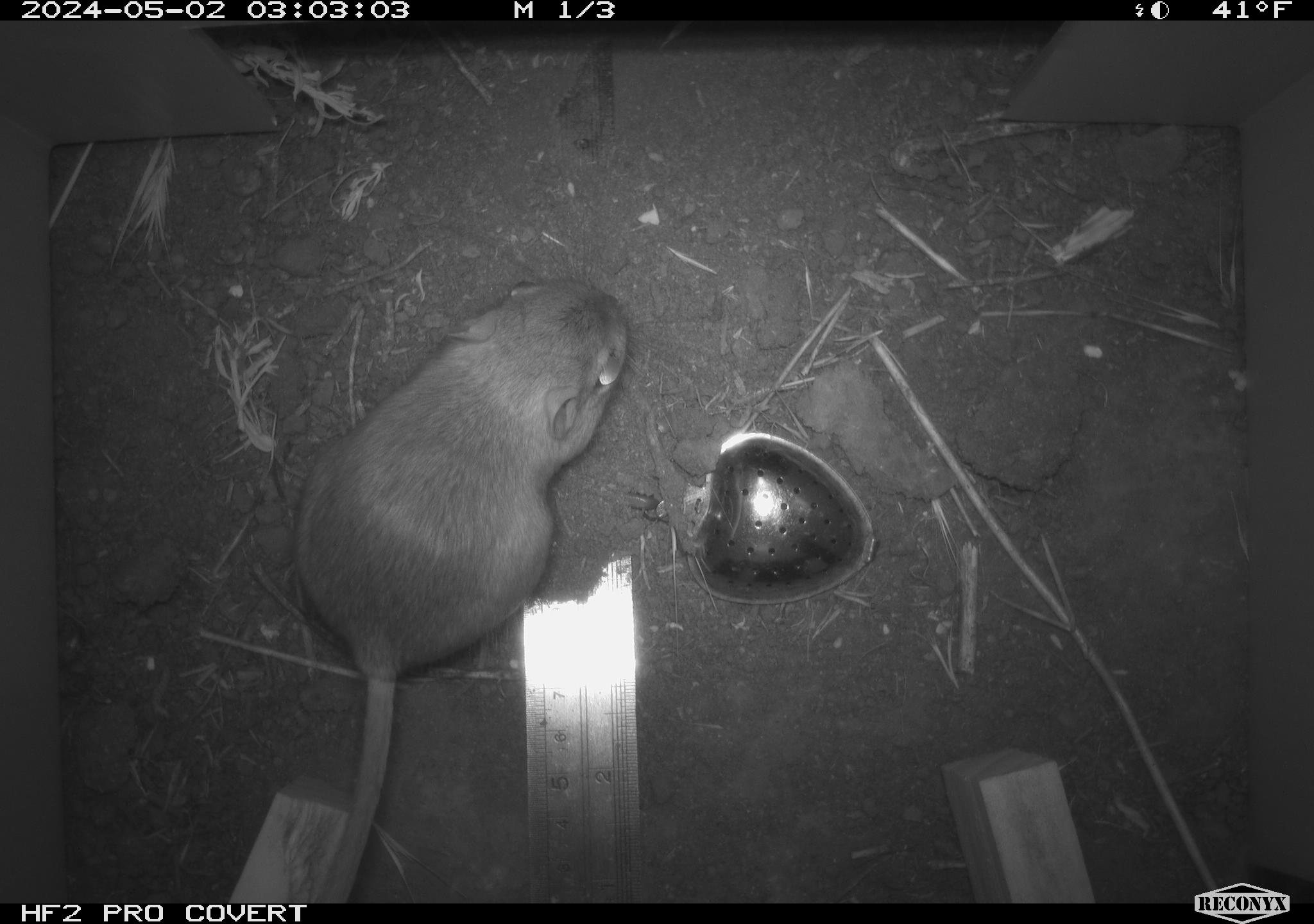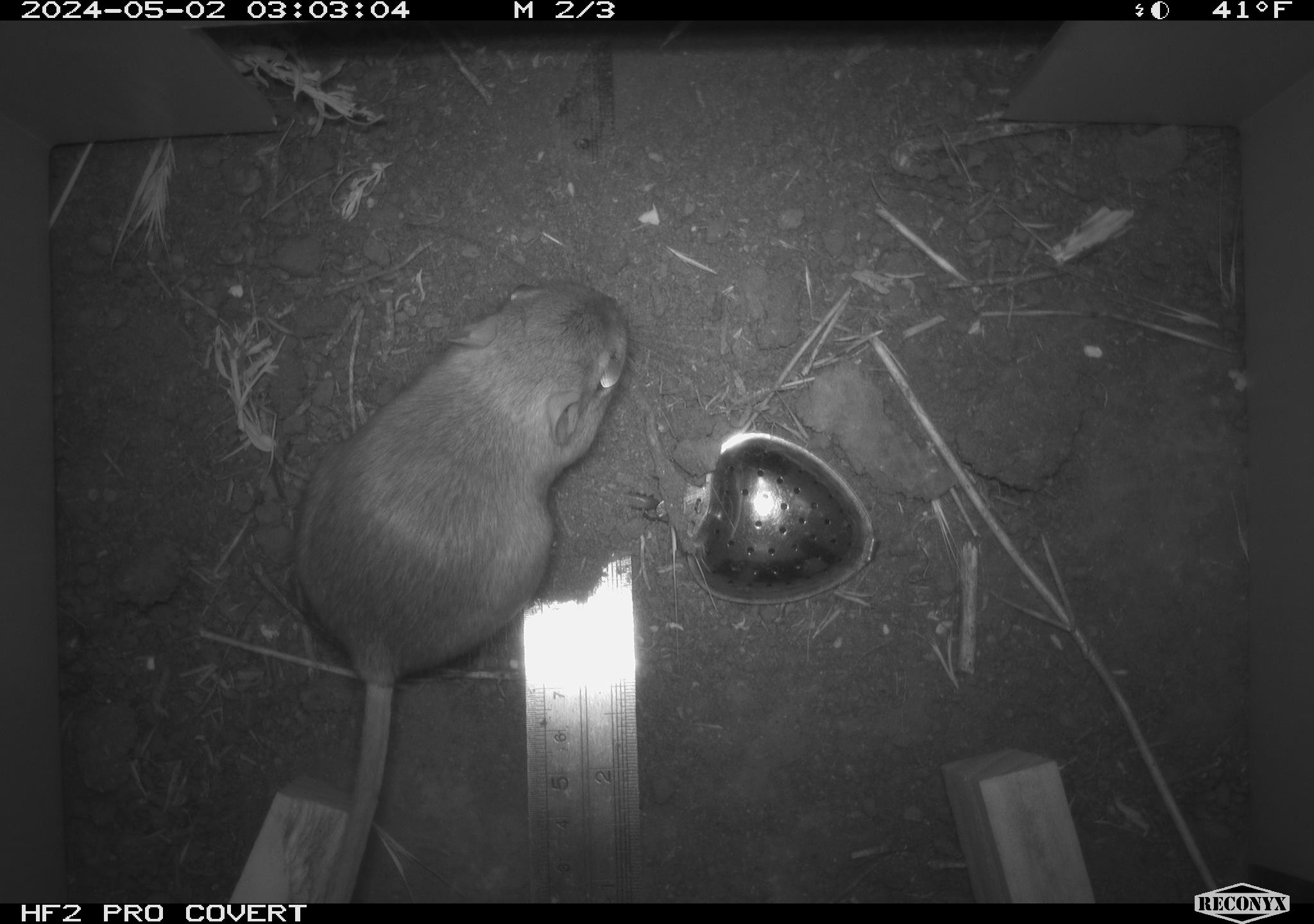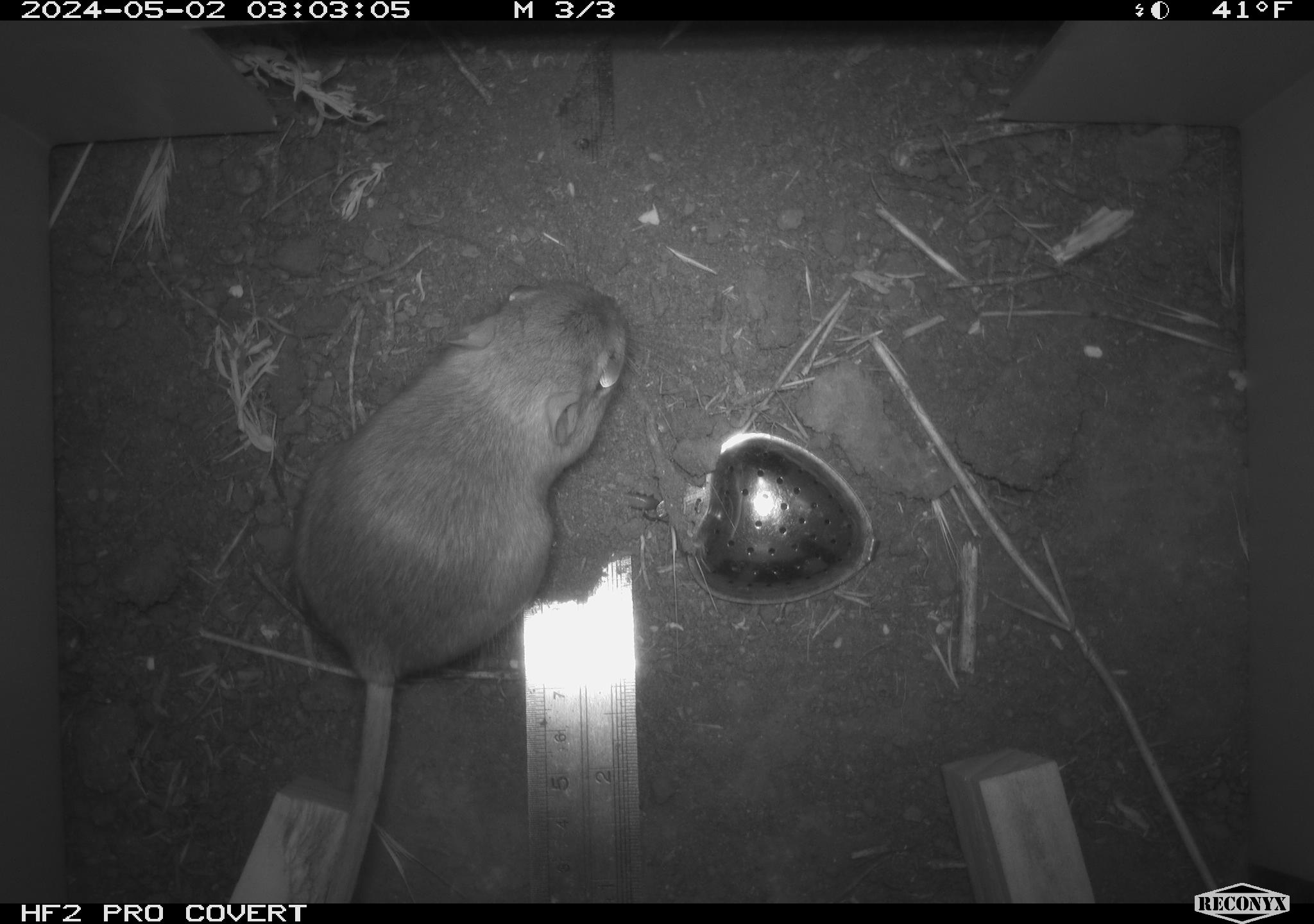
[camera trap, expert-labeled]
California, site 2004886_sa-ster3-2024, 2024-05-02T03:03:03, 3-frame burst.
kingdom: Animalia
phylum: Chordata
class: Mammalia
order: Rodentia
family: Heteromyidae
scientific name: Heteromyidae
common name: kangaroo rats and pocket mice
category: heteromyidae family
Heteromyidae family (kangaroo rats and pocket mice) (Heteromyidae).